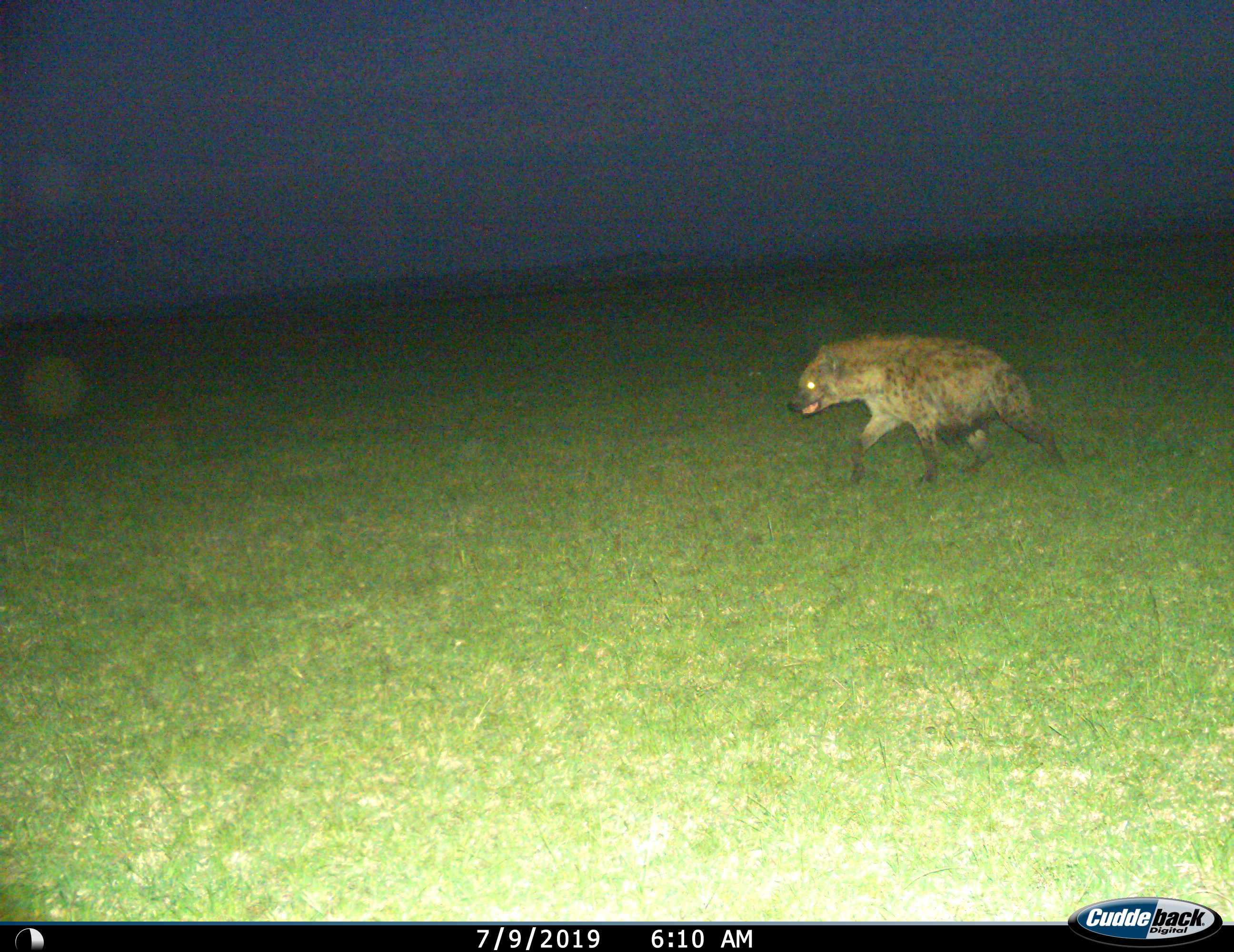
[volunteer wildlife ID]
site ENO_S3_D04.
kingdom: Animalia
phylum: Chordata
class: Mammalia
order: Carnivora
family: Hyaenidae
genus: Crocuta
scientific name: Crocuta crocuta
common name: spotted hyena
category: hyenaspotted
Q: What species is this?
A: Hyenaspotted (spotted hyena) (Crocuta crocuta).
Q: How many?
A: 1.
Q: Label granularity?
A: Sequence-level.